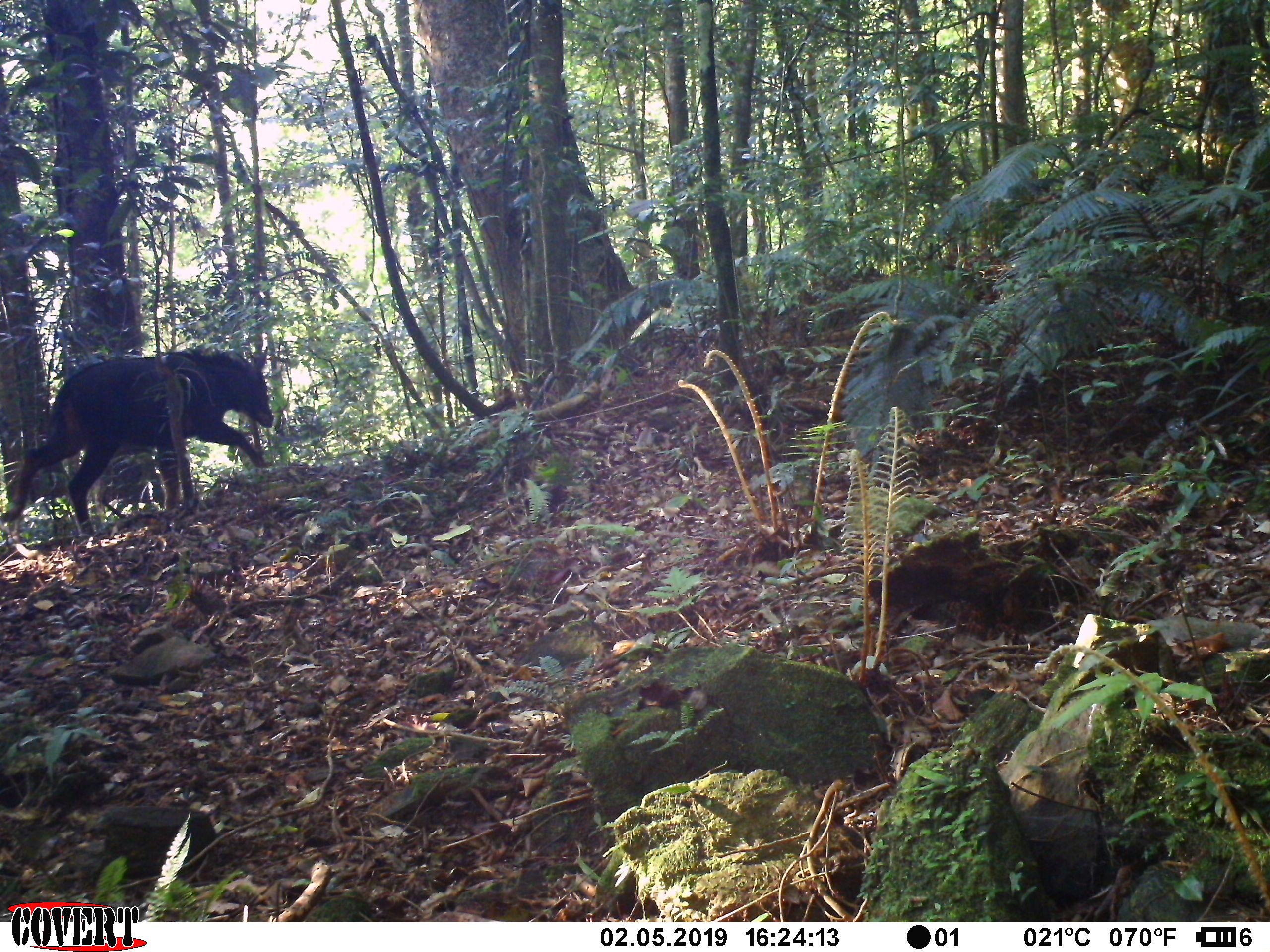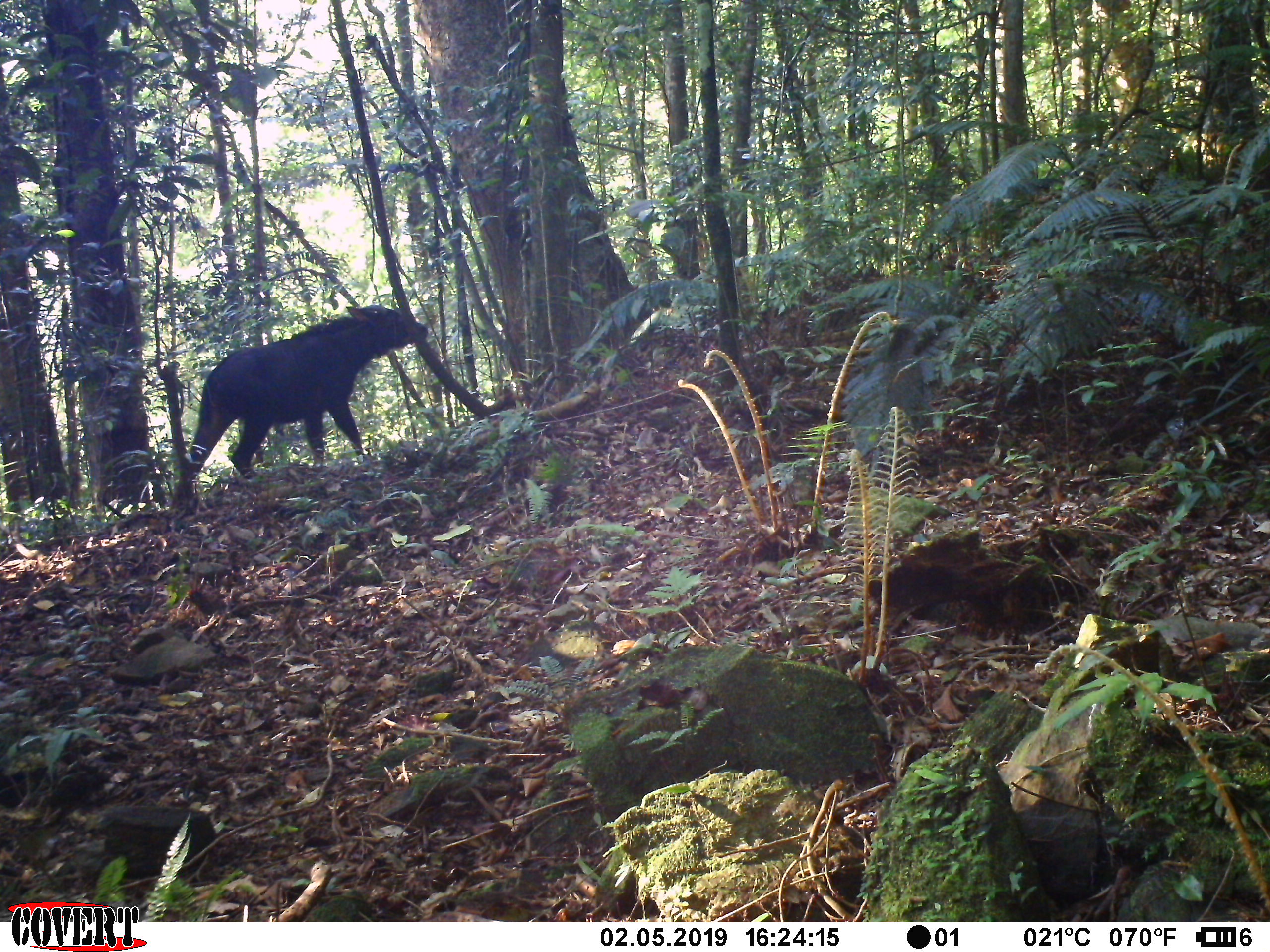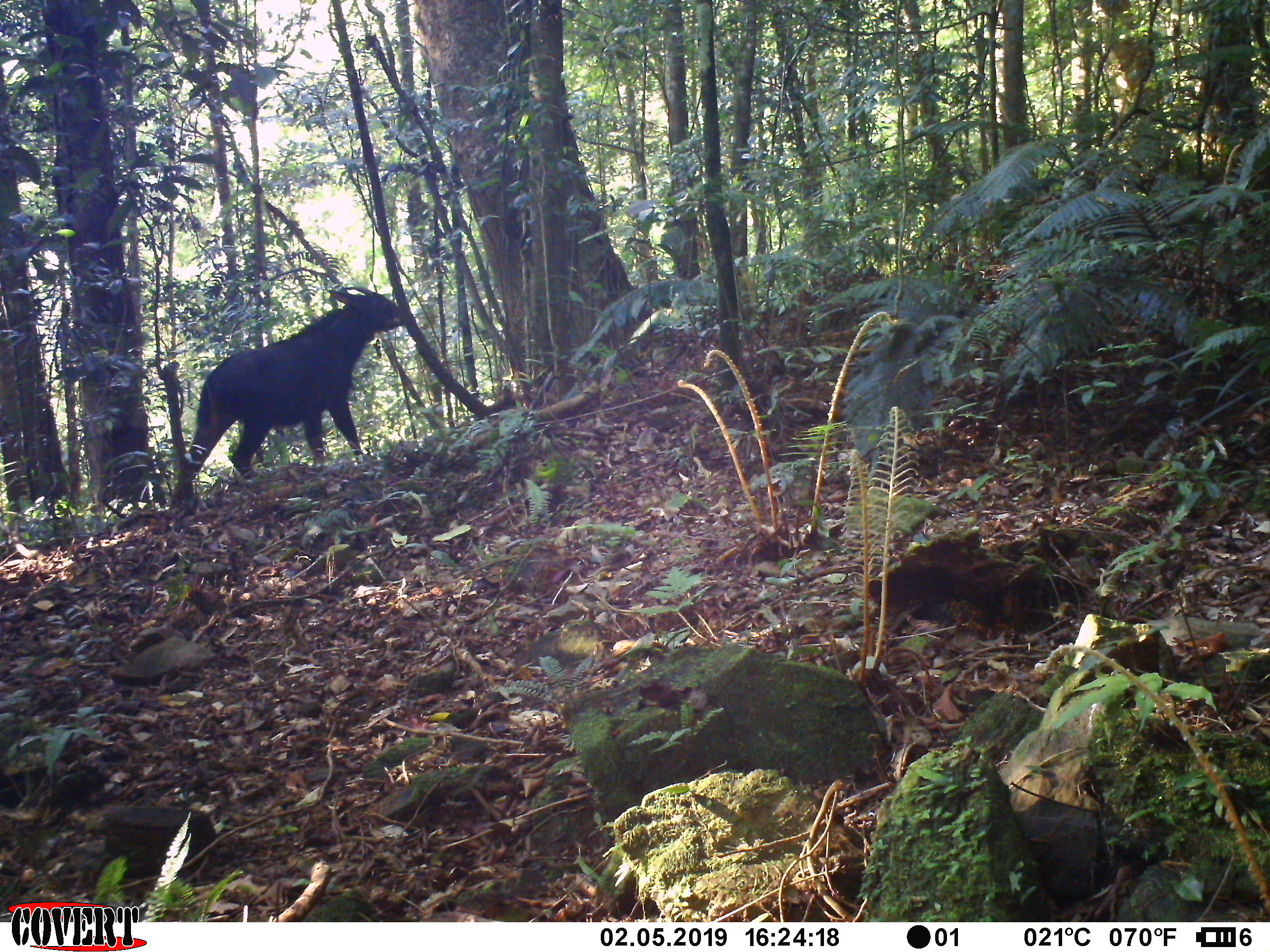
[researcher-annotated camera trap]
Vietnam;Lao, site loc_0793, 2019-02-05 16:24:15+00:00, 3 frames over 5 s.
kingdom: Animalia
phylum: Chordata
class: Mammalia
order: Artiodactyla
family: Bovidae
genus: Capricornis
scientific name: Capricornis sumatraensis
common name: chinese serow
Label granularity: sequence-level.